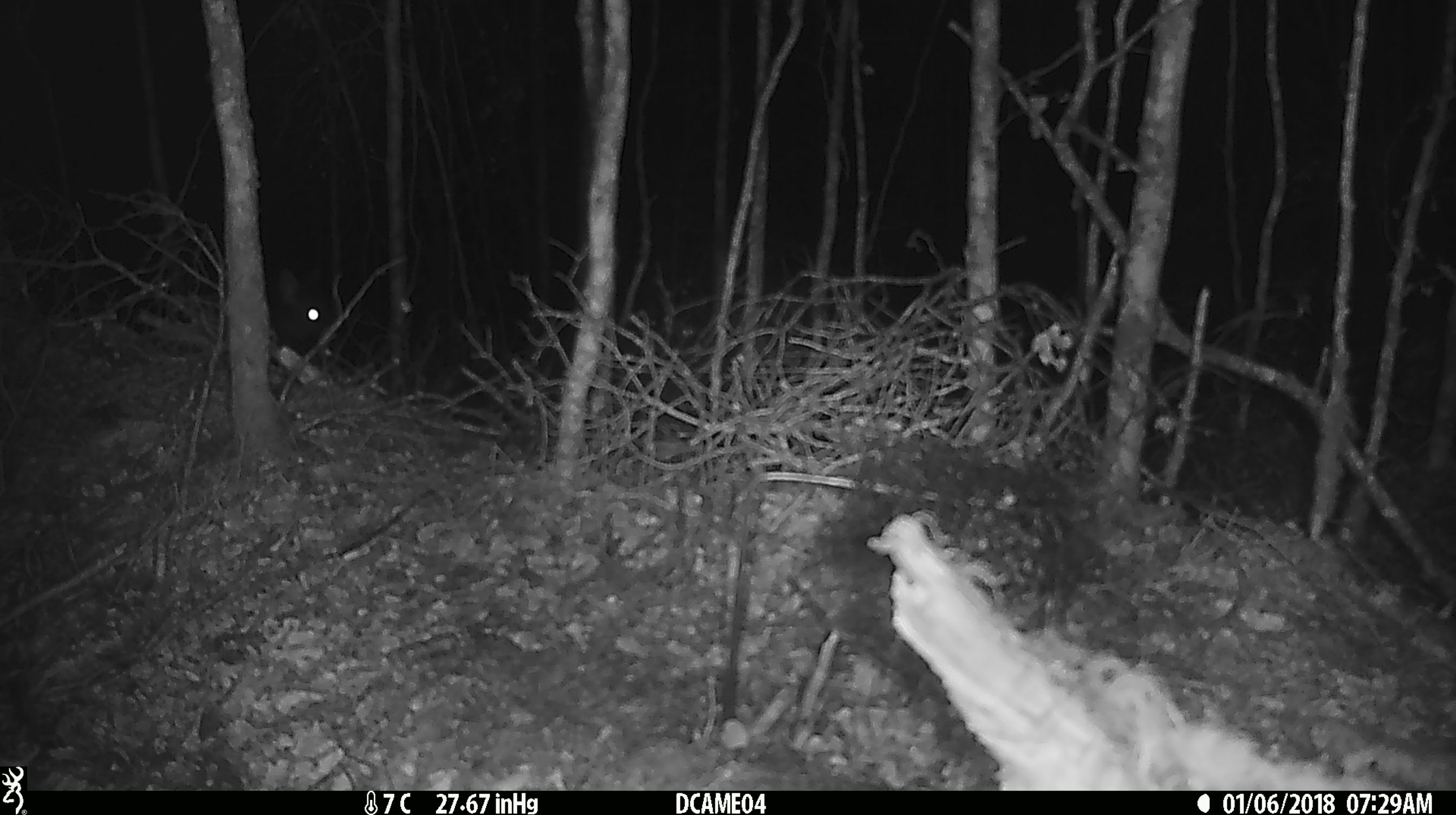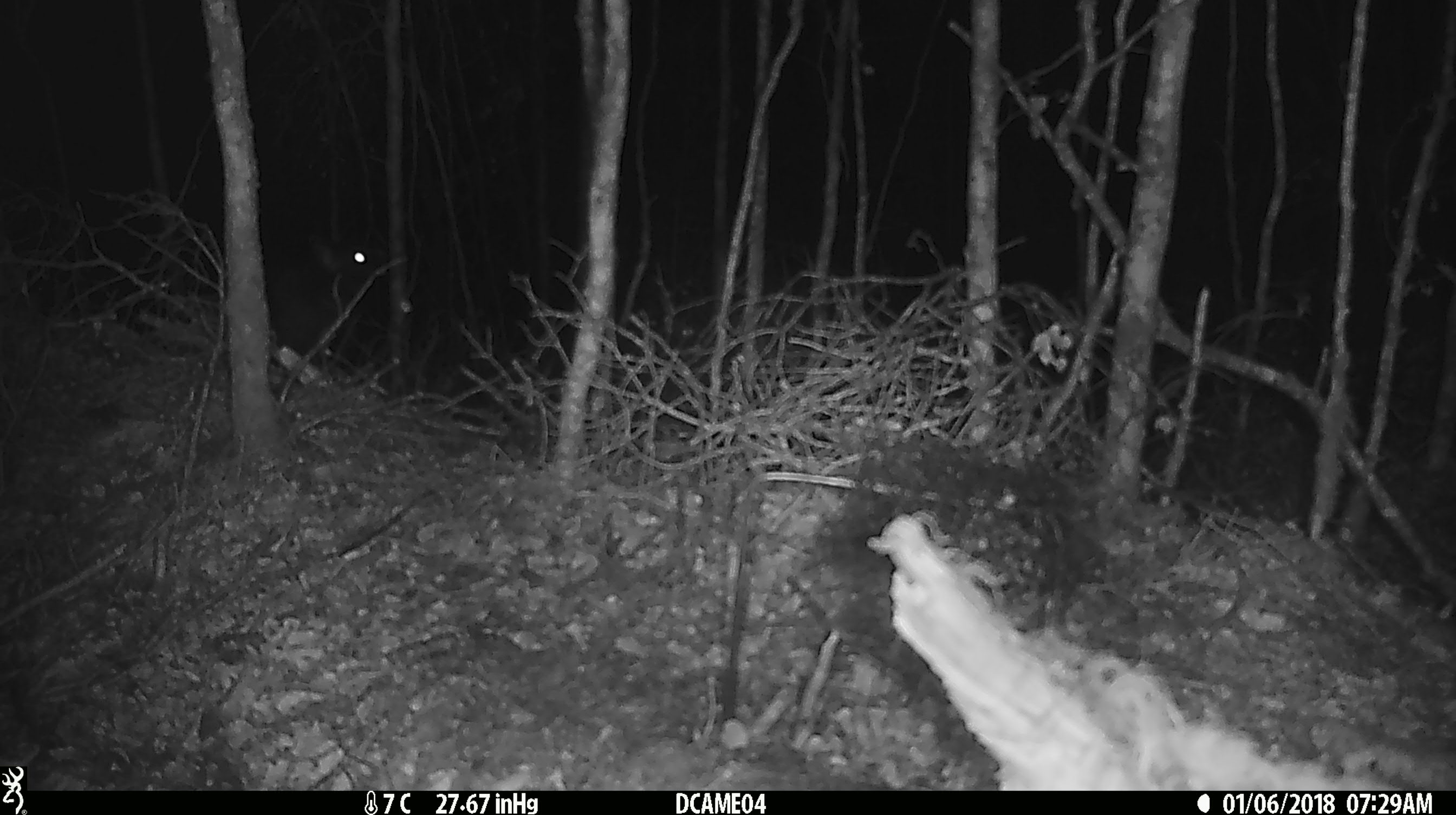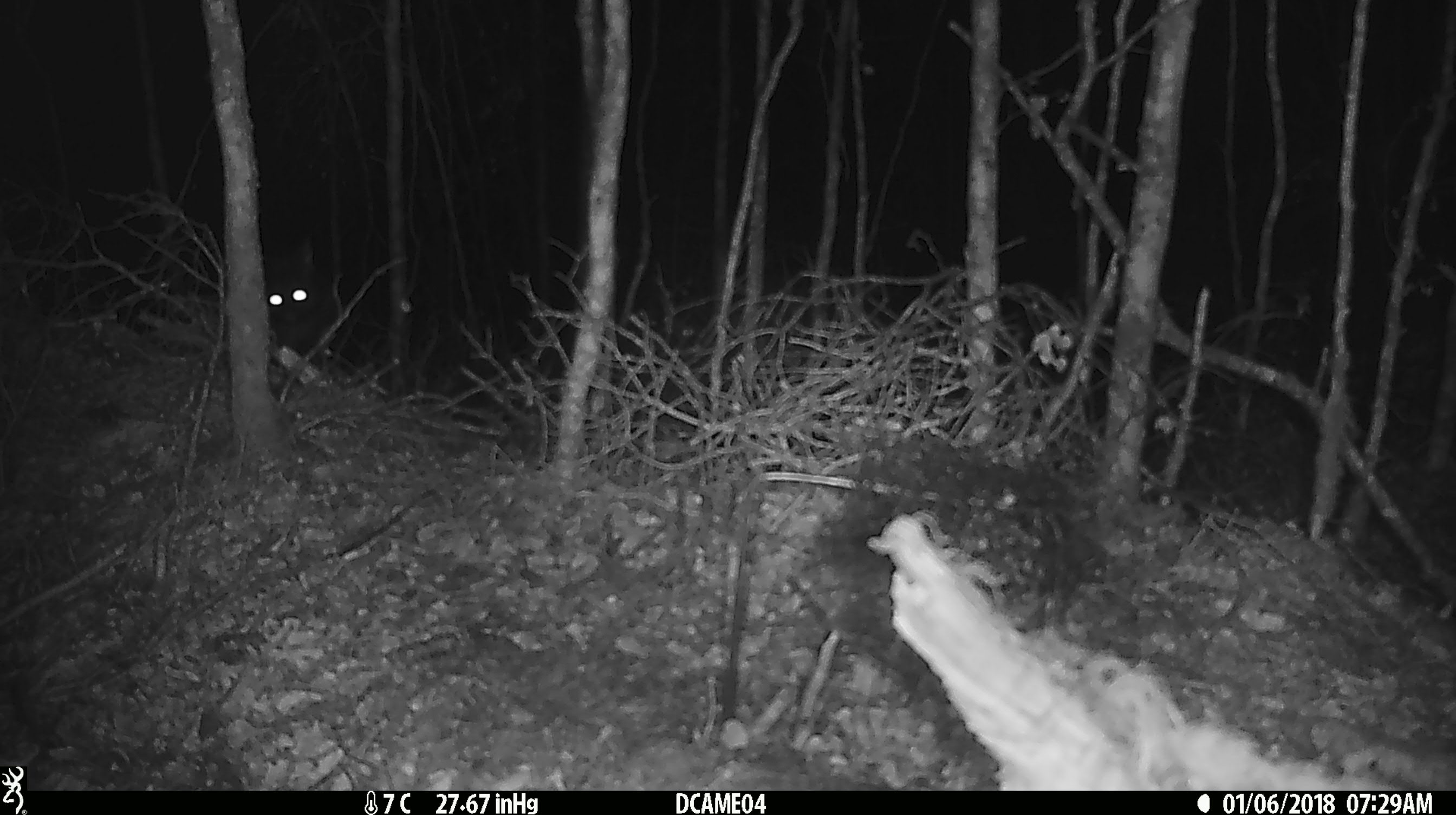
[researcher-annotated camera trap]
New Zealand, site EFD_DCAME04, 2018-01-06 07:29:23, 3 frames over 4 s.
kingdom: Animalia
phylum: Chordata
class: Mammalia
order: Diprotodontia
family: Phalangeridae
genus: Trichosurus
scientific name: Trichosurus vulpecula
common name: common brushtail possum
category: possum